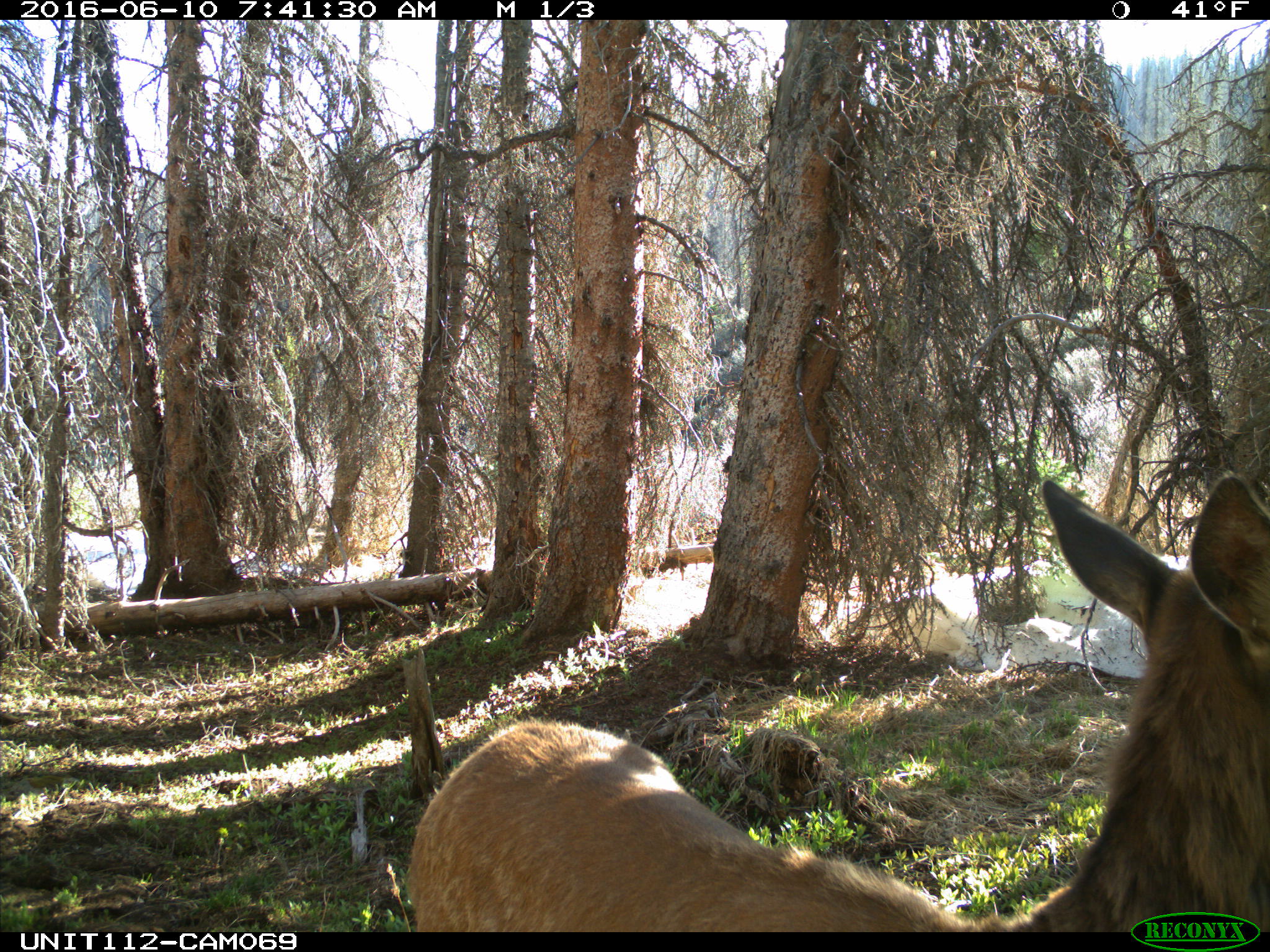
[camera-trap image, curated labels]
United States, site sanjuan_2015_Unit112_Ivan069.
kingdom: Animalia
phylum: Chordata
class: Mammalia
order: Artiodactyla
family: Cervidae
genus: Cervus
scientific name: Cervus elaphus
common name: red deer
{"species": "Cervus elaphus (red deer)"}